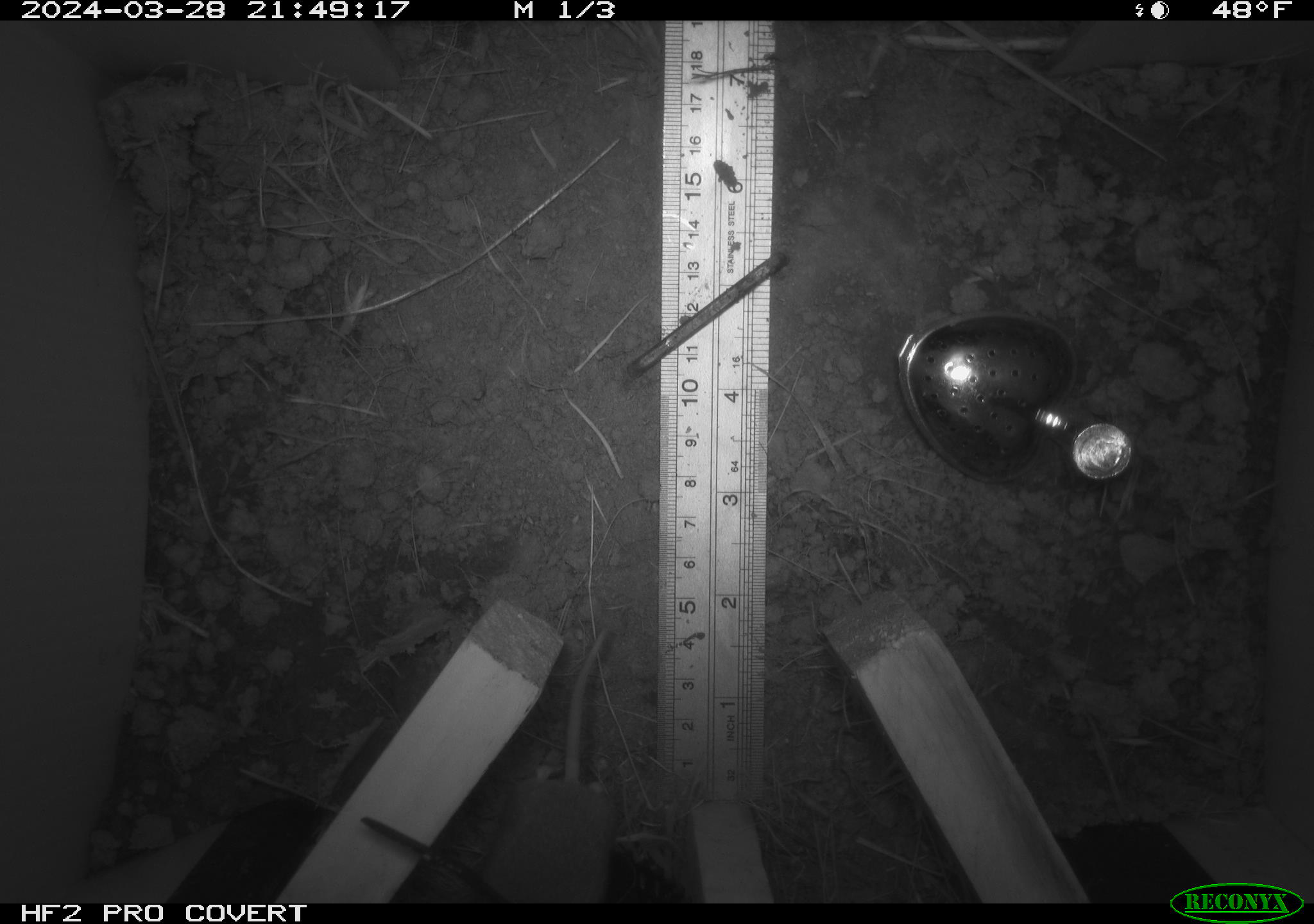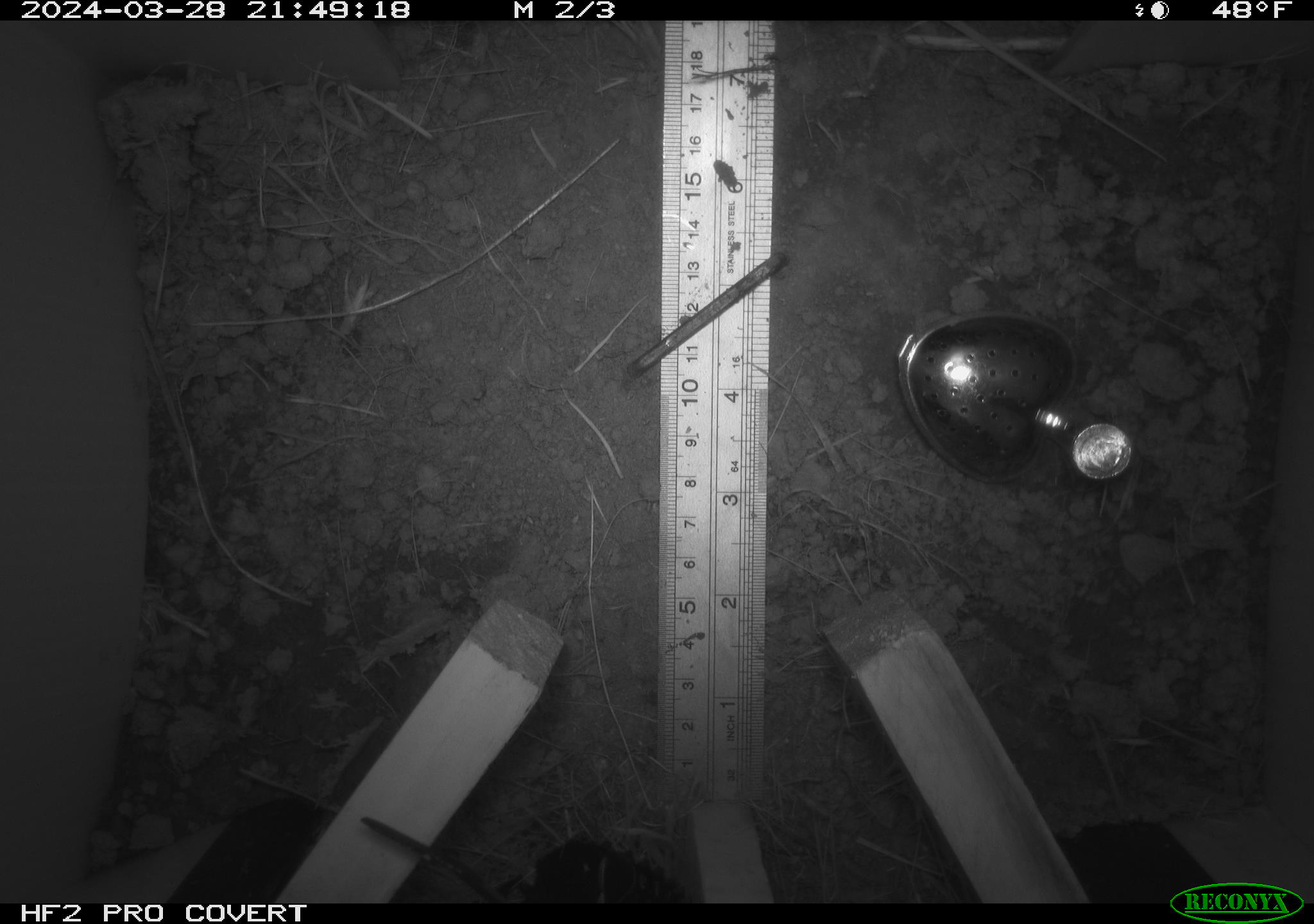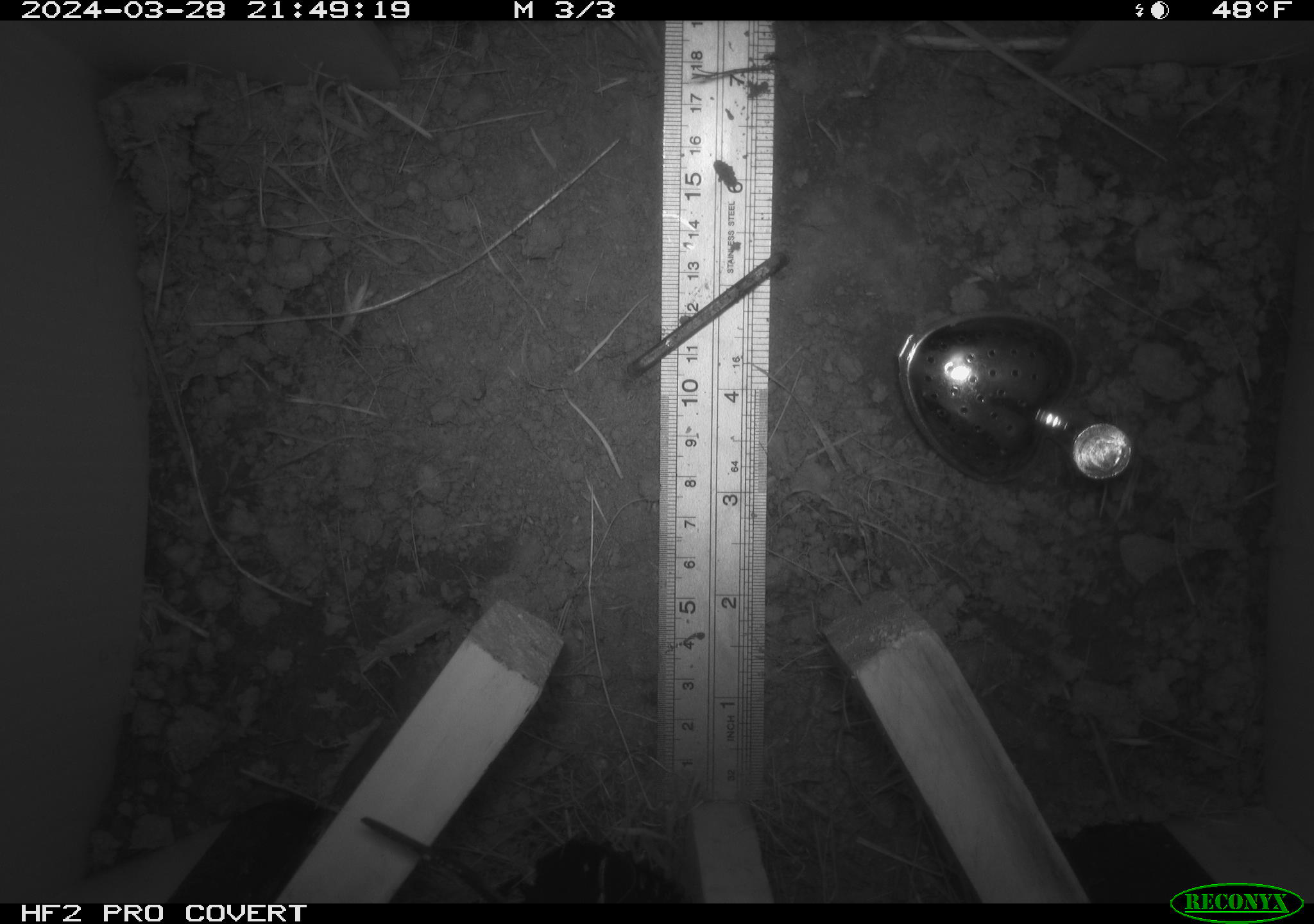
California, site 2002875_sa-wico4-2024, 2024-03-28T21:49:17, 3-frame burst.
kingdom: Animalia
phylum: Chordata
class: Mammalia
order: Rodentia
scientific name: Rodentia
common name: rodent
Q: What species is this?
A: Rodent (Rodentia).